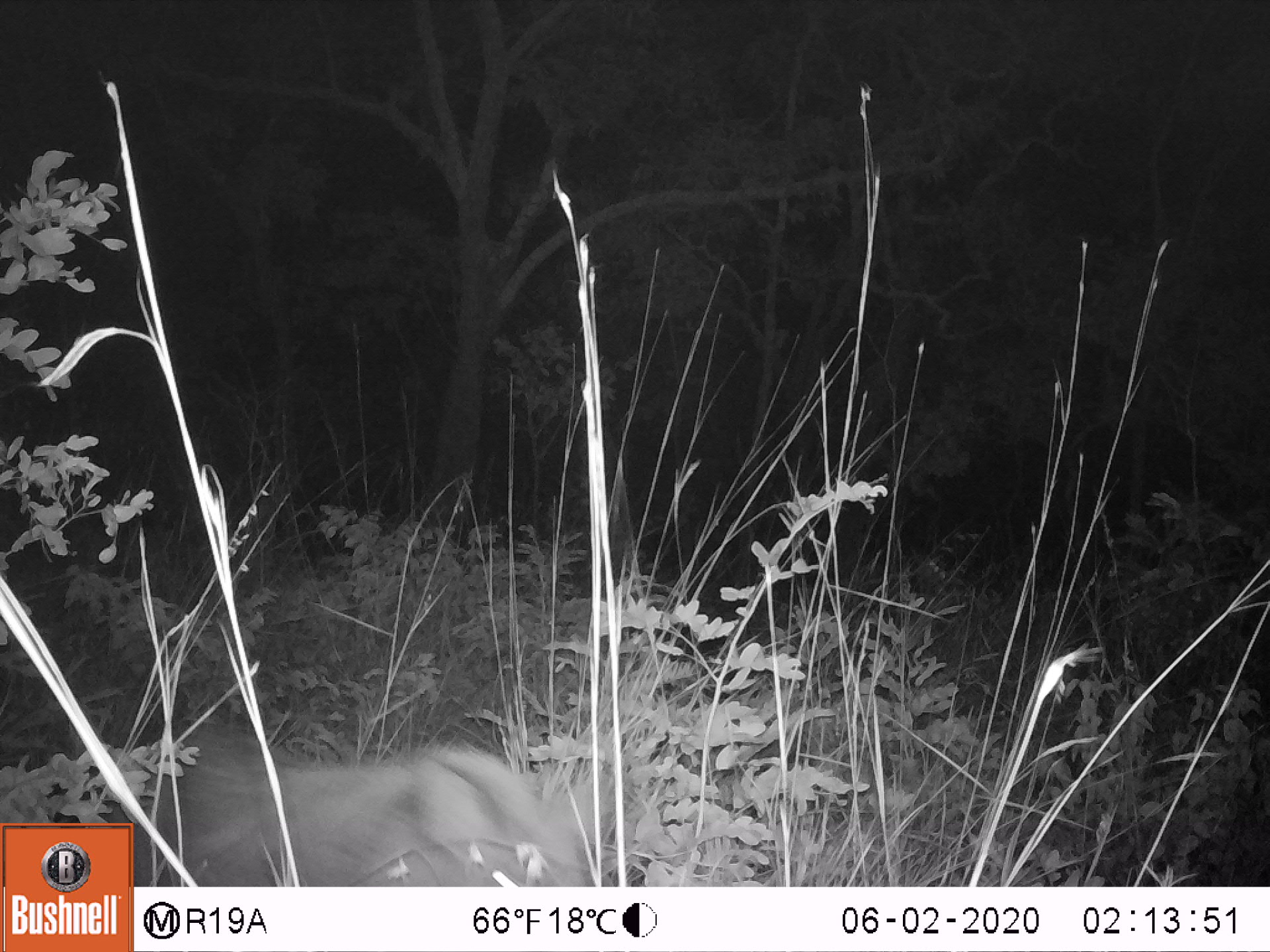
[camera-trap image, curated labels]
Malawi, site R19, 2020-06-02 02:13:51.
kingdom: Animalia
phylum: Chordata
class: Mammalia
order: Artiodactyla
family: Suidae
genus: Potamochoerus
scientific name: Potamochoerus larvatus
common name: bushpig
Bushpig (Potamochoerus larvatus), count 1.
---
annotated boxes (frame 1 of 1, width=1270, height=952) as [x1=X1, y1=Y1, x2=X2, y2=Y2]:
bushpig: [x1=139, y1=686, x2=620, y2=879]